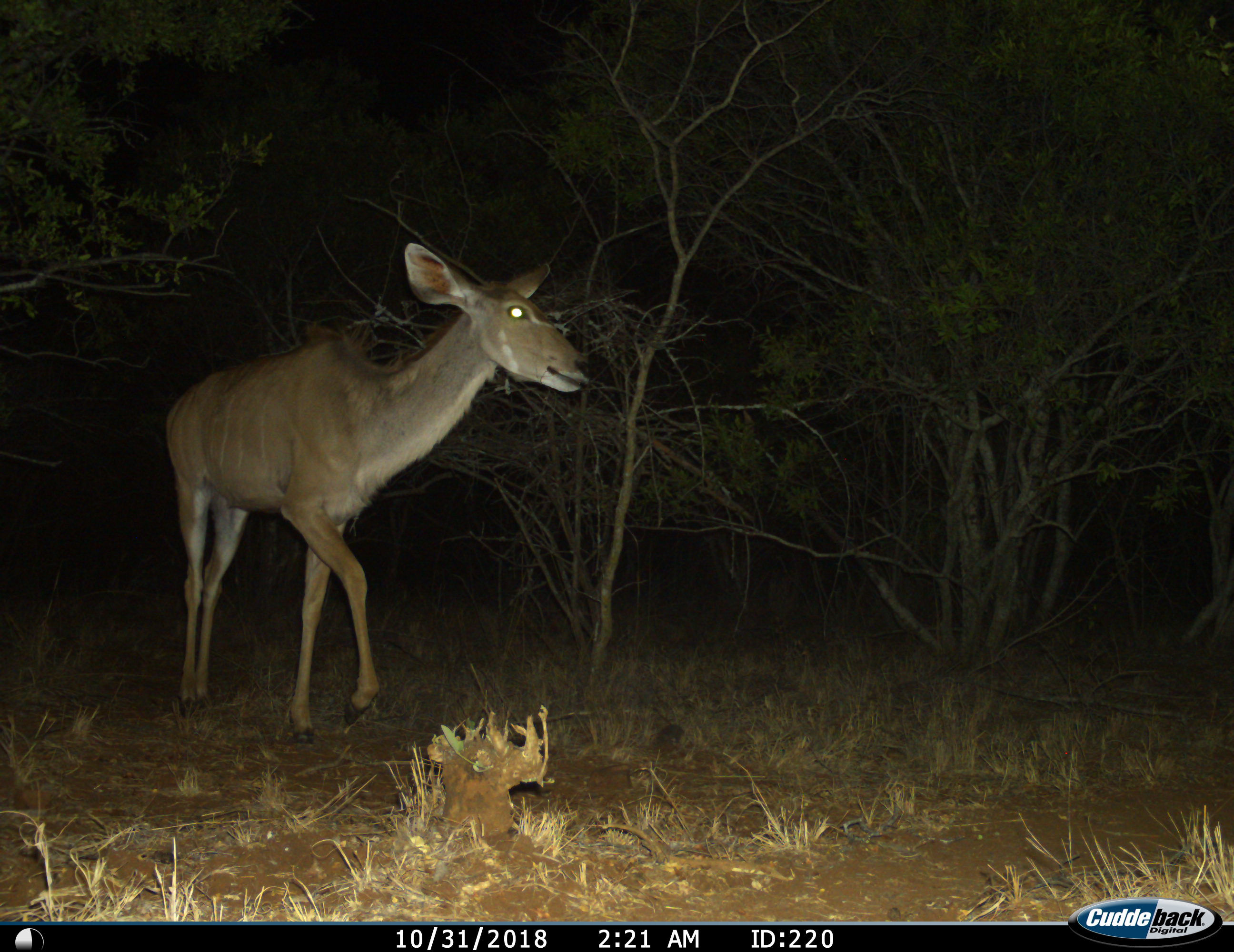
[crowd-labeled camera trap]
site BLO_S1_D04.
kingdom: Animalia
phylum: Chordata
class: Mammalia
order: Artiodactyla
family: Bovidae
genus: Tragelaphus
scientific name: Tragelaphus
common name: kudu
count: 1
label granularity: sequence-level